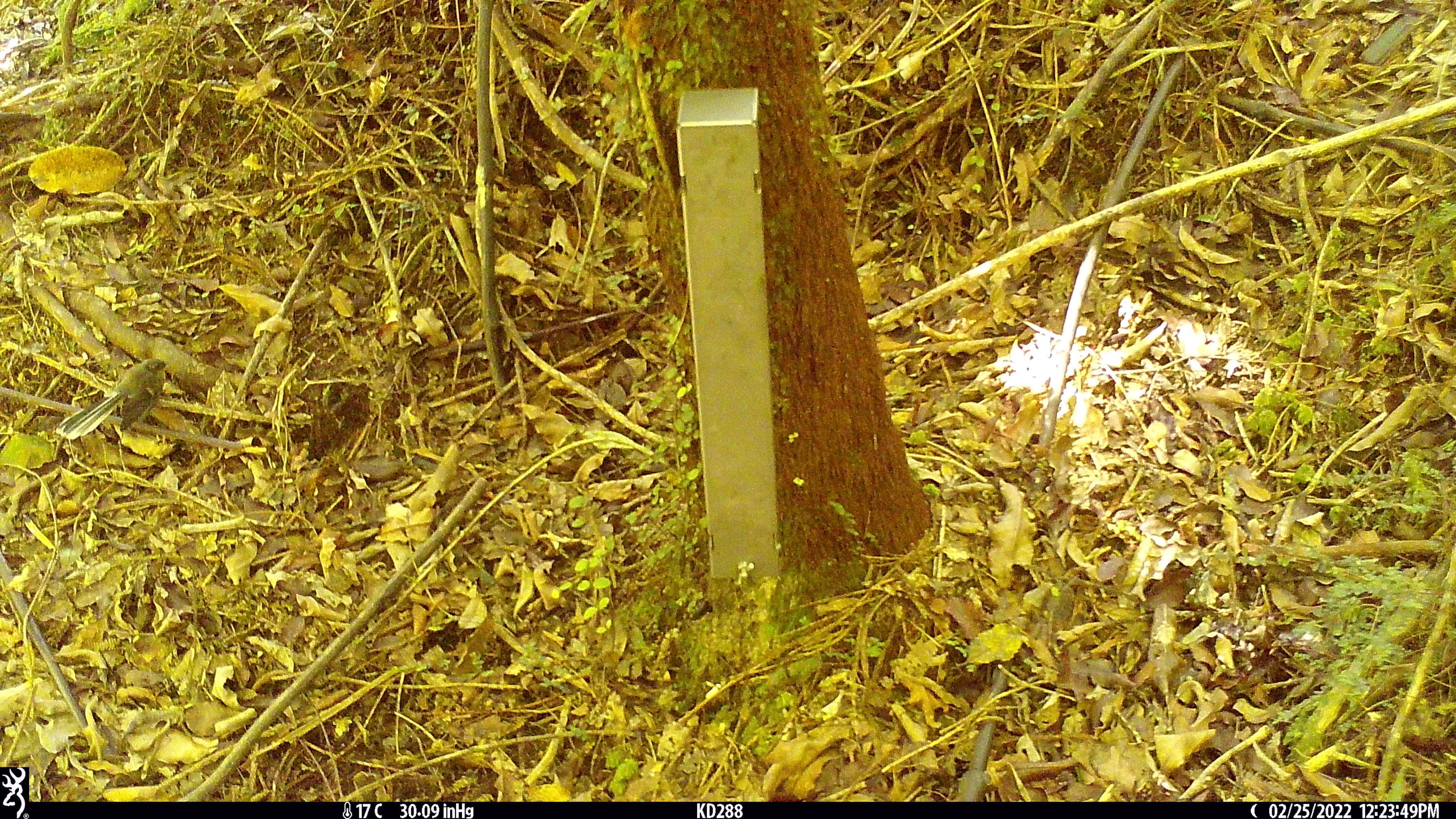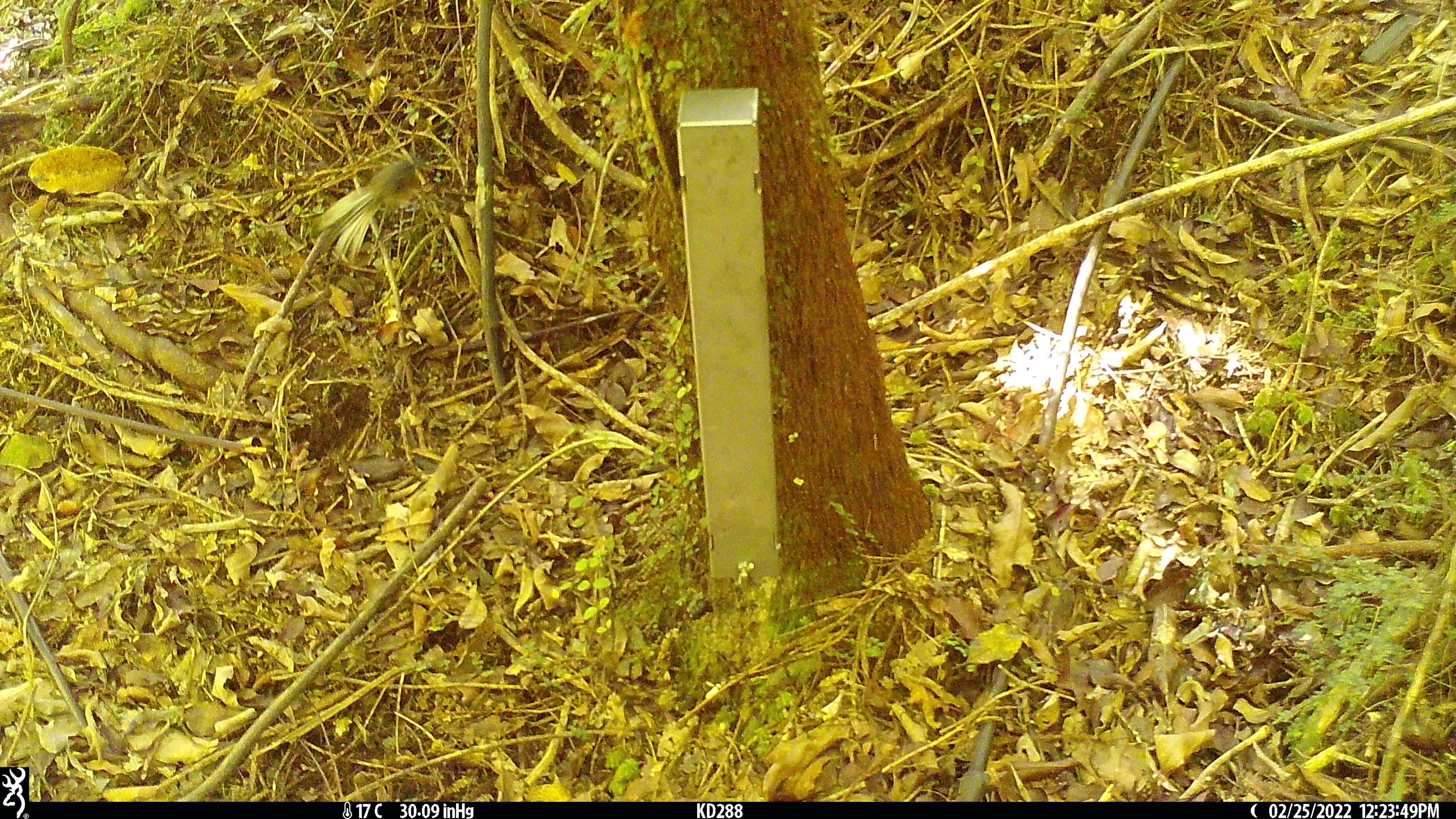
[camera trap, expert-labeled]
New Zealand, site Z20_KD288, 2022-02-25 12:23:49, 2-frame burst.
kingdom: Animalia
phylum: Chordata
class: Aves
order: Passeriformes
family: Rhipiduridae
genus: Rhipidura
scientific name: Rhipidura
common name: fantails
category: fantail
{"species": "fantail (fantails) (Rhipidura)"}